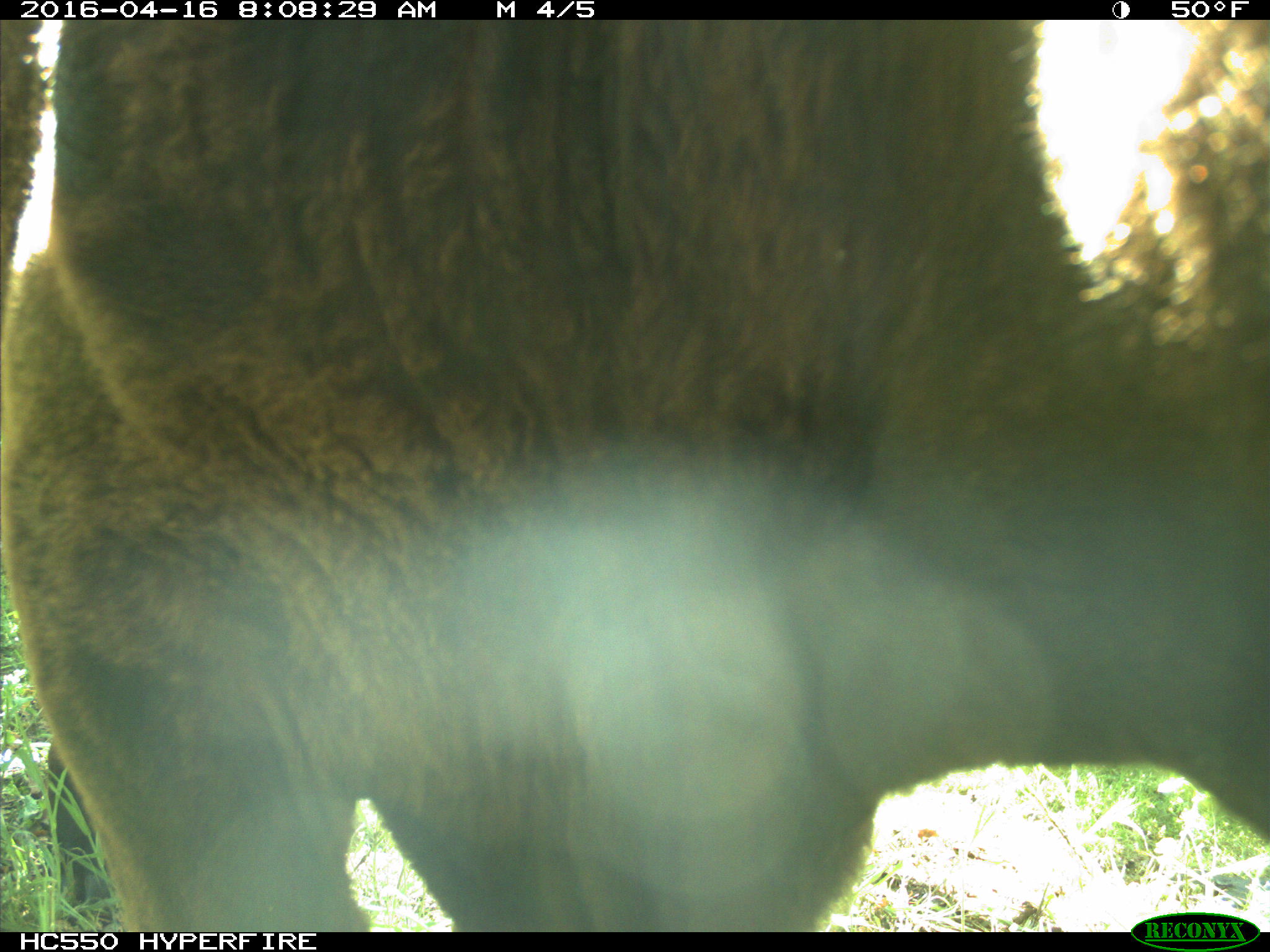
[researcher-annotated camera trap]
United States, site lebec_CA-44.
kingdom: Animalia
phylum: Chordata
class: Mammalia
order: Artiodactyla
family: Bovidae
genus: Bos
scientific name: Bos taurus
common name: domestic cow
Bos taurus (domestic cow).